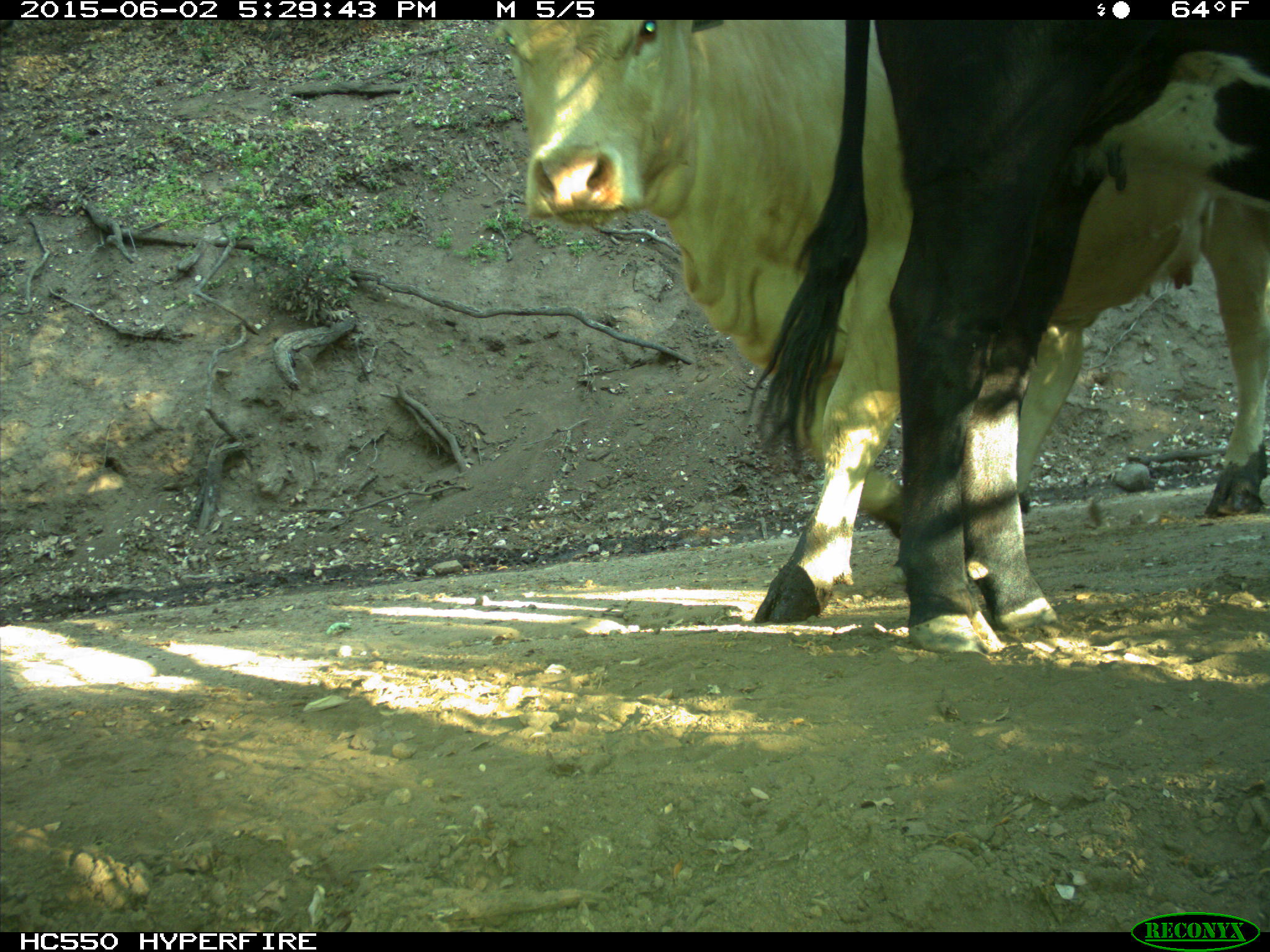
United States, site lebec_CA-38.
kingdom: Animalia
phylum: Chordata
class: Mammalia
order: Artiodactyla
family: Bovidae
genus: Bos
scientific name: Bos taurus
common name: domestic cow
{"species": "Bos taurus (domestic cow)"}